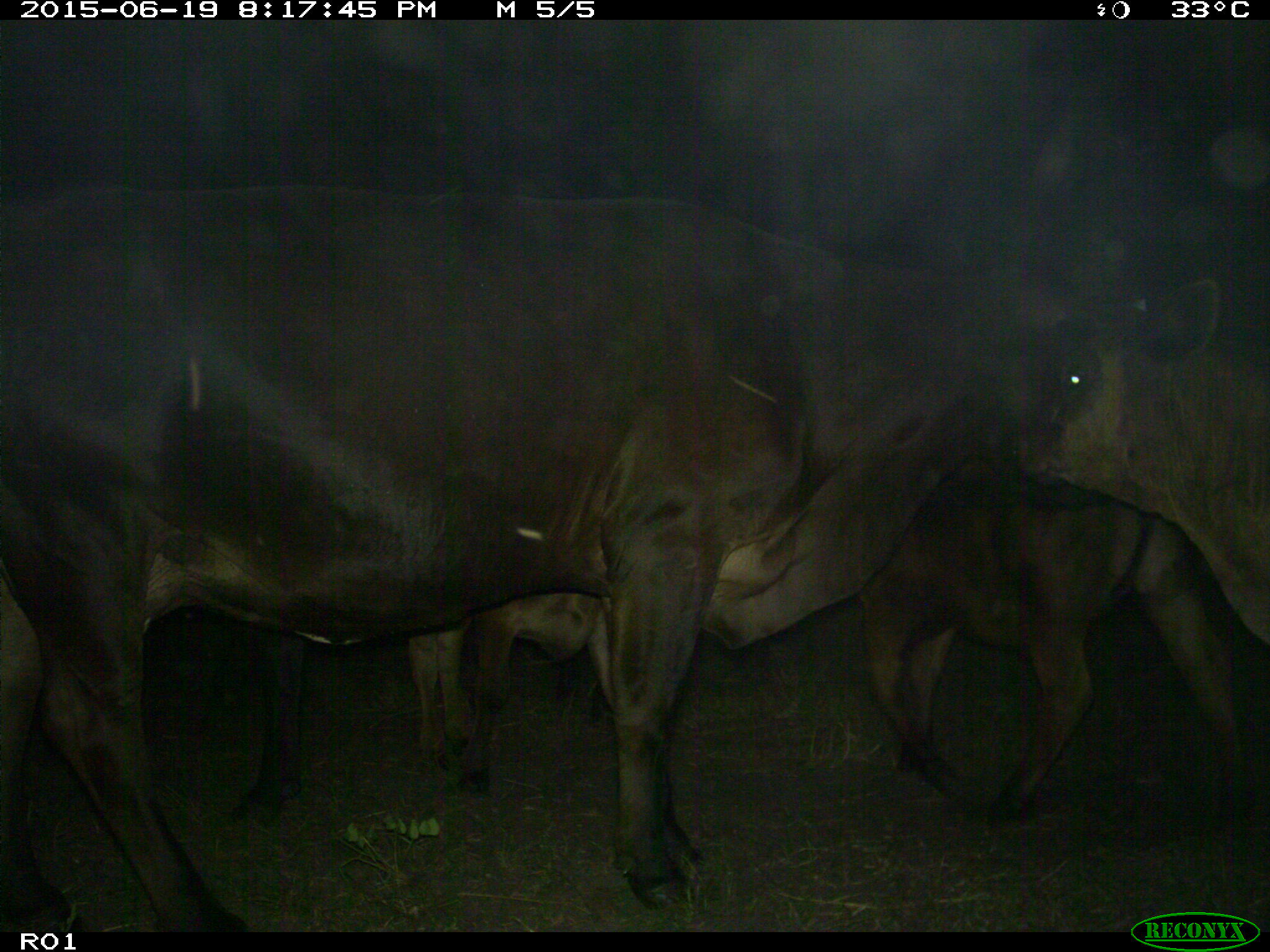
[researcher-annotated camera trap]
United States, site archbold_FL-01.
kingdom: Animalia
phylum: Chordata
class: Mammalia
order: Artiodactyla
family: Bovidae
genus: Bos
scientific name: Bos taurus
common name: domestic cow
Bos taurus (domestic cow).